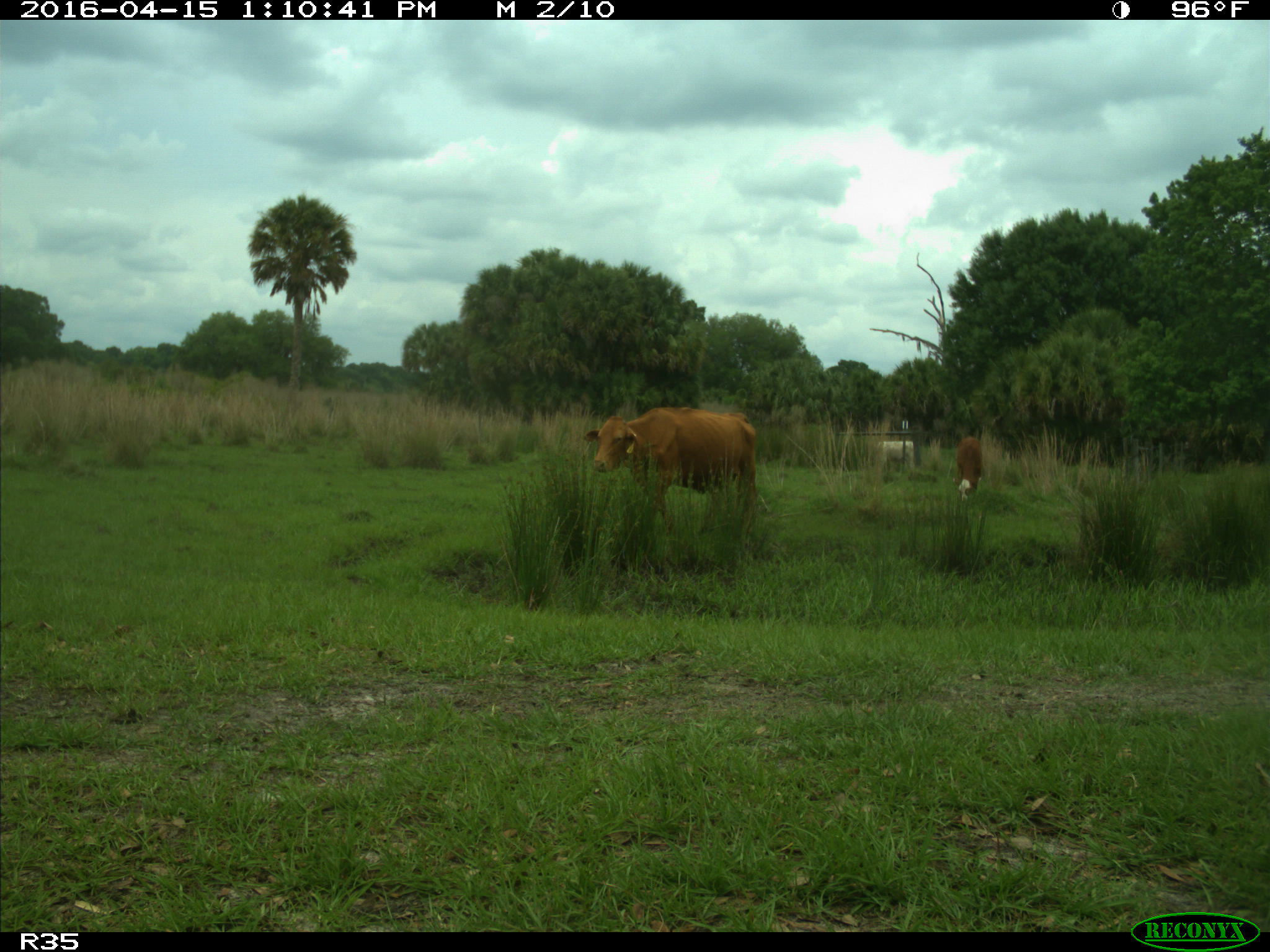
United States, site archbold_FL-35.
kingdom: Animalia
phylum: Chordata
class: Mammalia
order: Artiodactyla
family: Bovidae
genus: Bos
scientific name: Bos taurus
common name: domestic cow